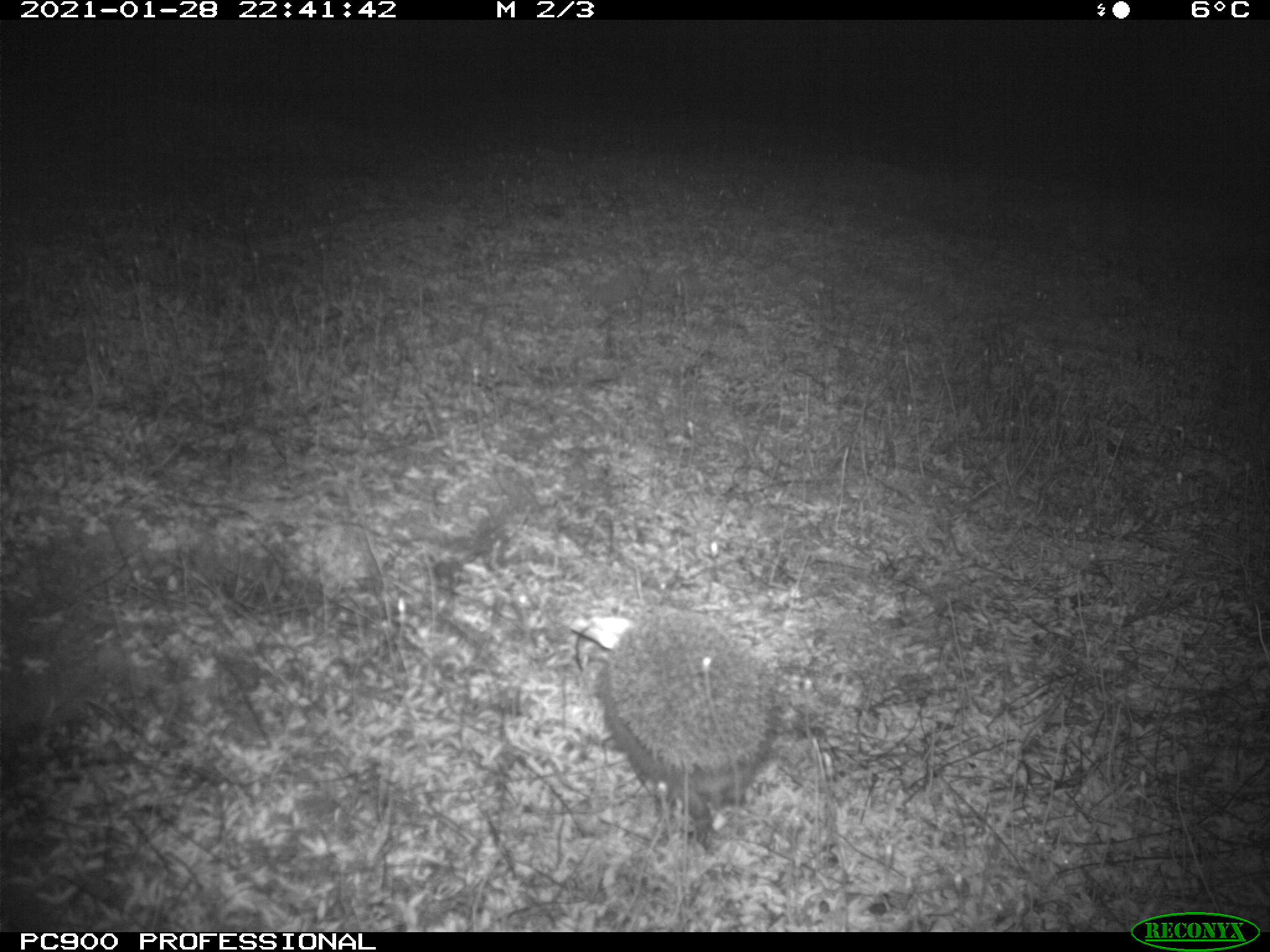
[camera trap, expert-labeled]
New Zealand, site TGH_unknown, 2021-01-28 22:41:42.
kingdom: Animalia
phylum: Chordata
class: Mammalia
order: Eulipotyphla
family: Erinaceidae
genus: Erinaceus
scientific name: Erinaceus europaeus europaeus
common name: european hedgehog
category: hedgehog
Hedgehog (european hedgehog) (Erinaceus europaeus europaeus).